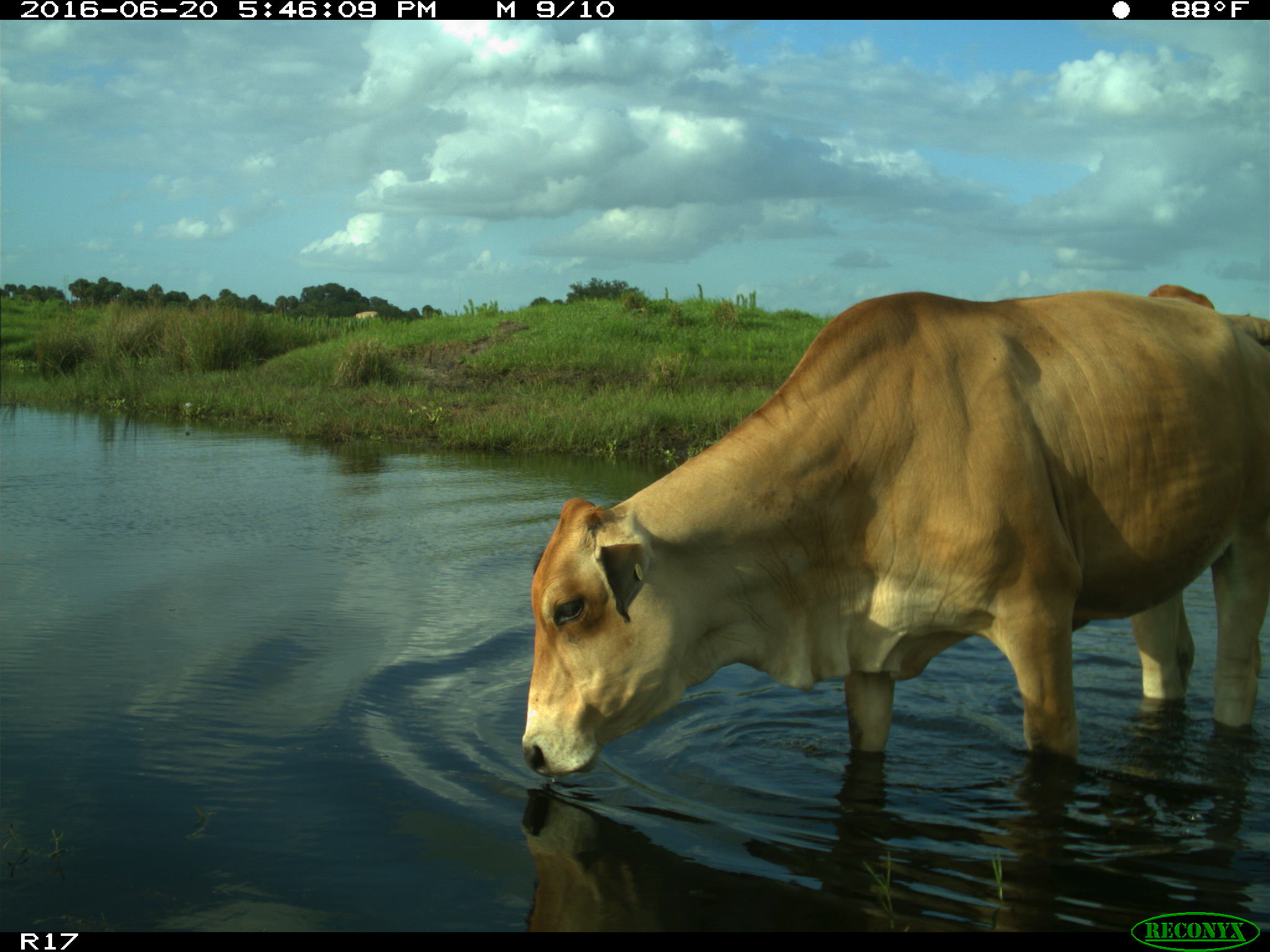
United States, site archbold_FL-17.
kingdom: Animalia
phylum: Chordata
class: Mammalia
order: Artiodactyla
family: Bovidae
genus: Bos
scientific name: Bos taurus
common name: domestic cow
Bos taurus (domestic cow).